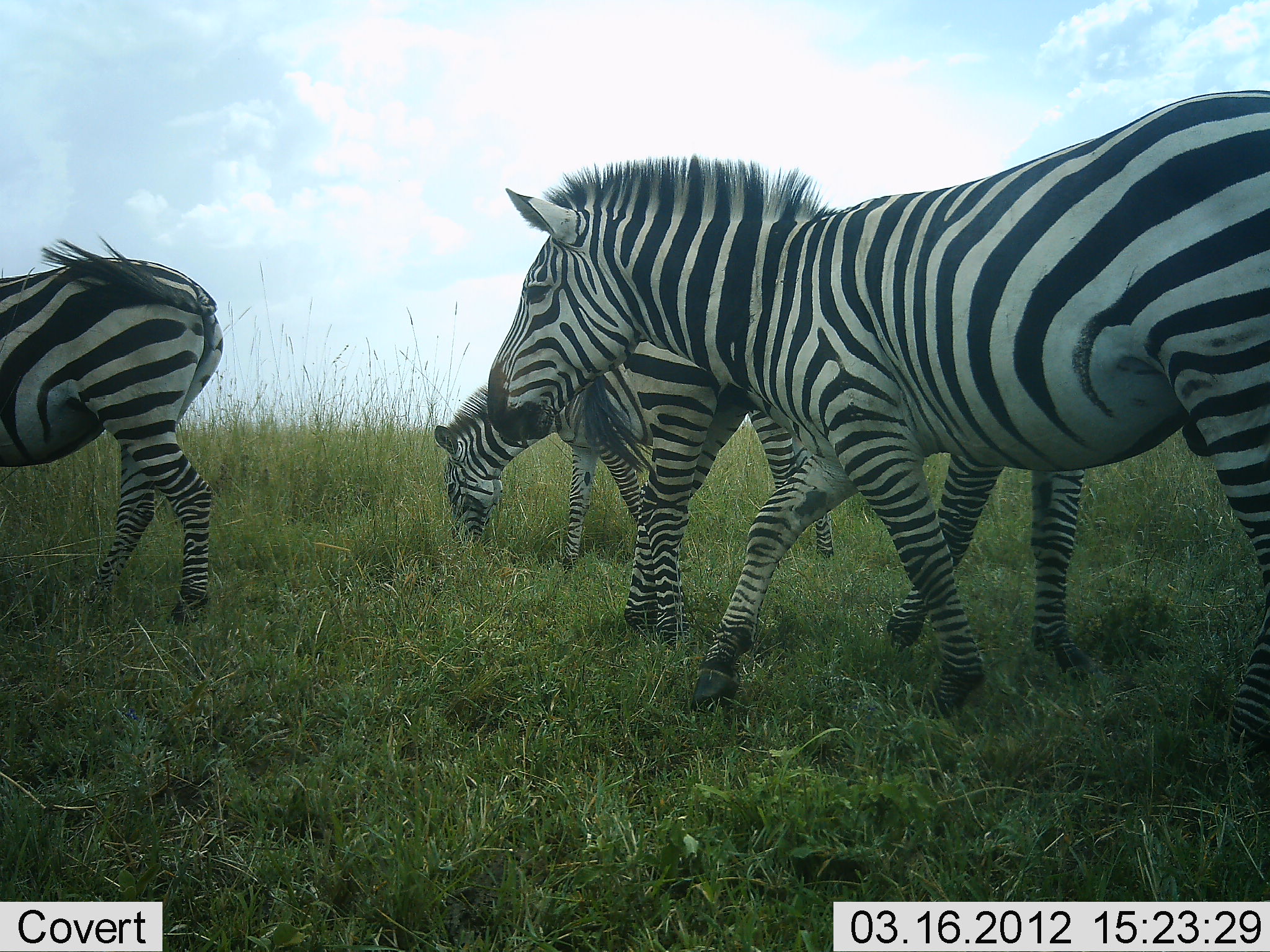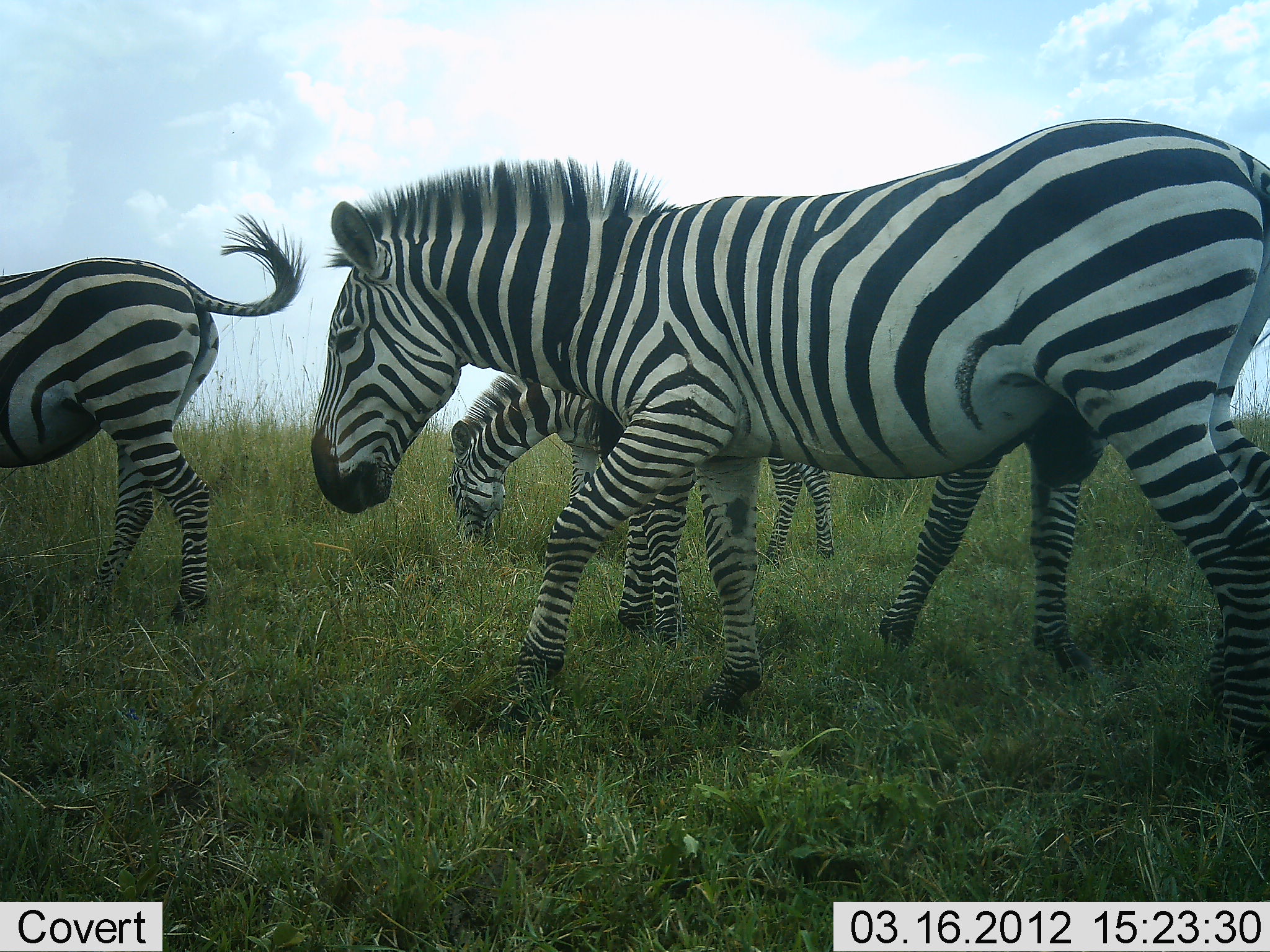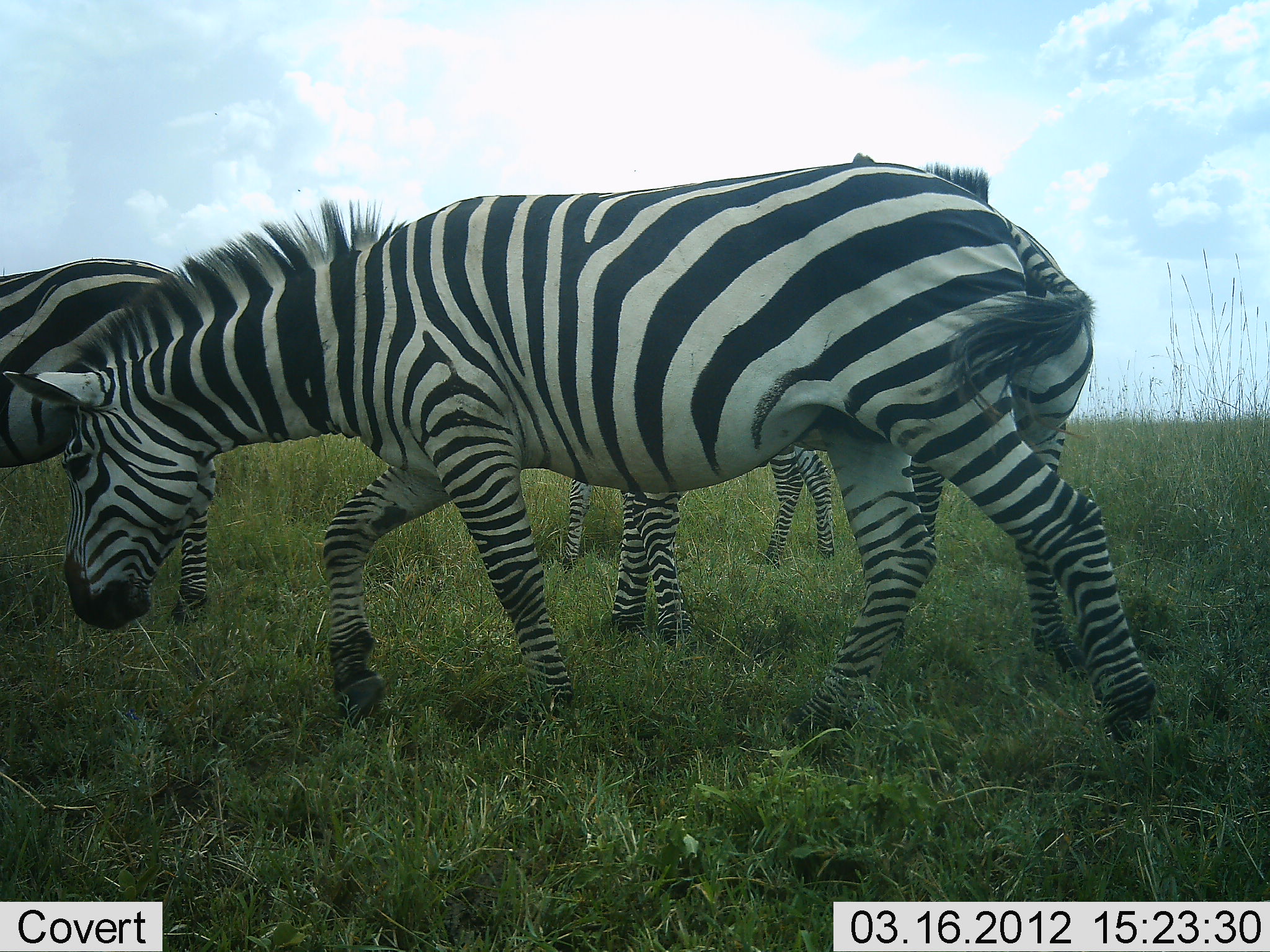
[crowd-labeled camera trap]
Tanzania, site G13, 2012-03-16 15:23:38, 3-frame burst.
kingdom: Animalia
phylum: Chordata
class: Mammalia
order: Perissodactyla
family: Equidae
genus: Equus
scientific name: Equus quagga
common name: plains zebra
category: zebra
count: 4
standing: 48%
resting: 0%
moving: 90%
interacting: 0%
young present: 5%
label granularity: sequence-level